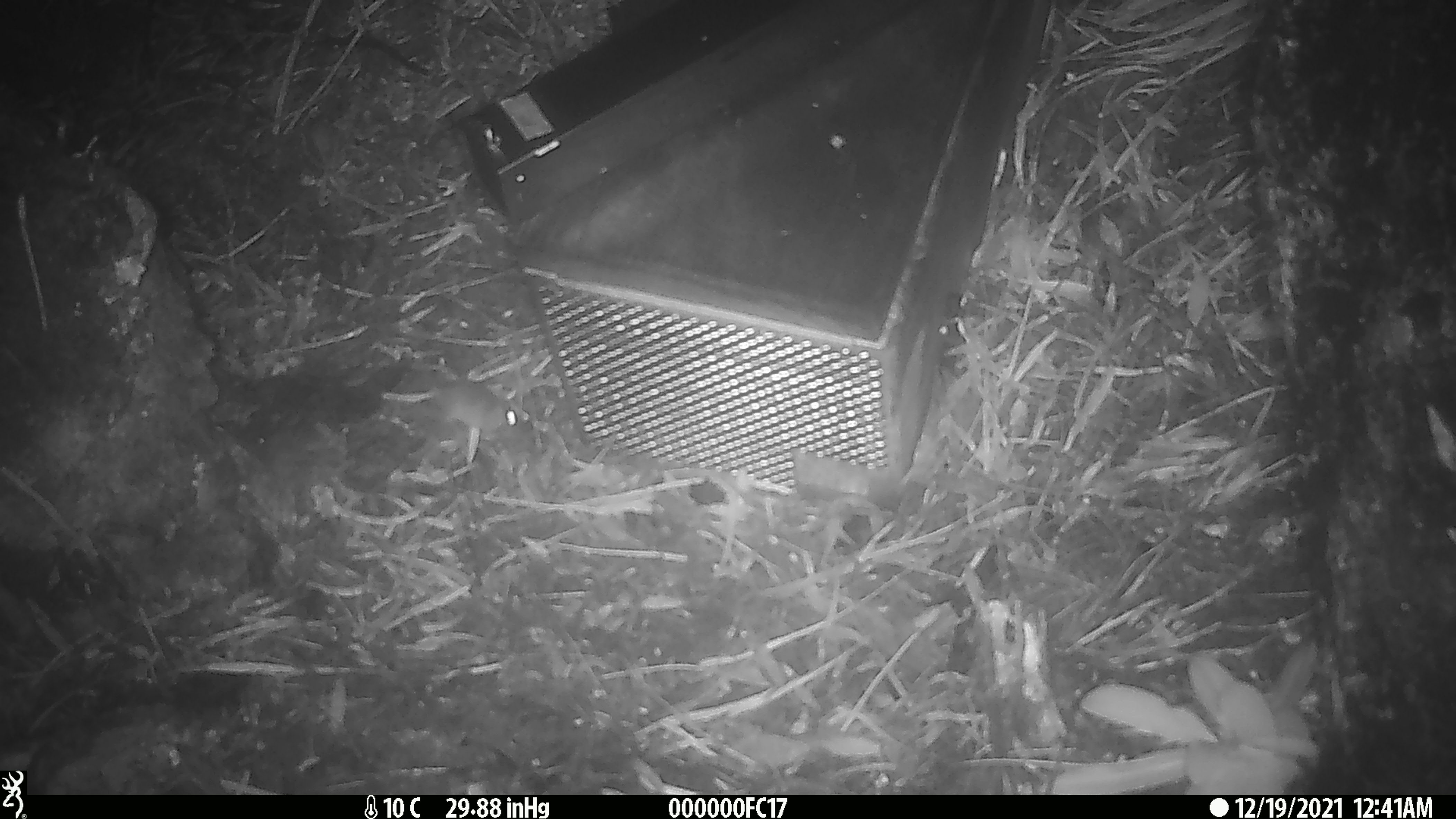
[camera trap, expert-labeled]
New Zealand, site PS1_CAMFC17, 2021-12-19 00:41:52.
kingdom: Animalia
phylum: Chordata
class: Mammalia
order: Rodentia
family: Muridae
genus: Mus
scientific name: Mus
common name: mouse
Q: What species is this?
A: Mouse (Mus).